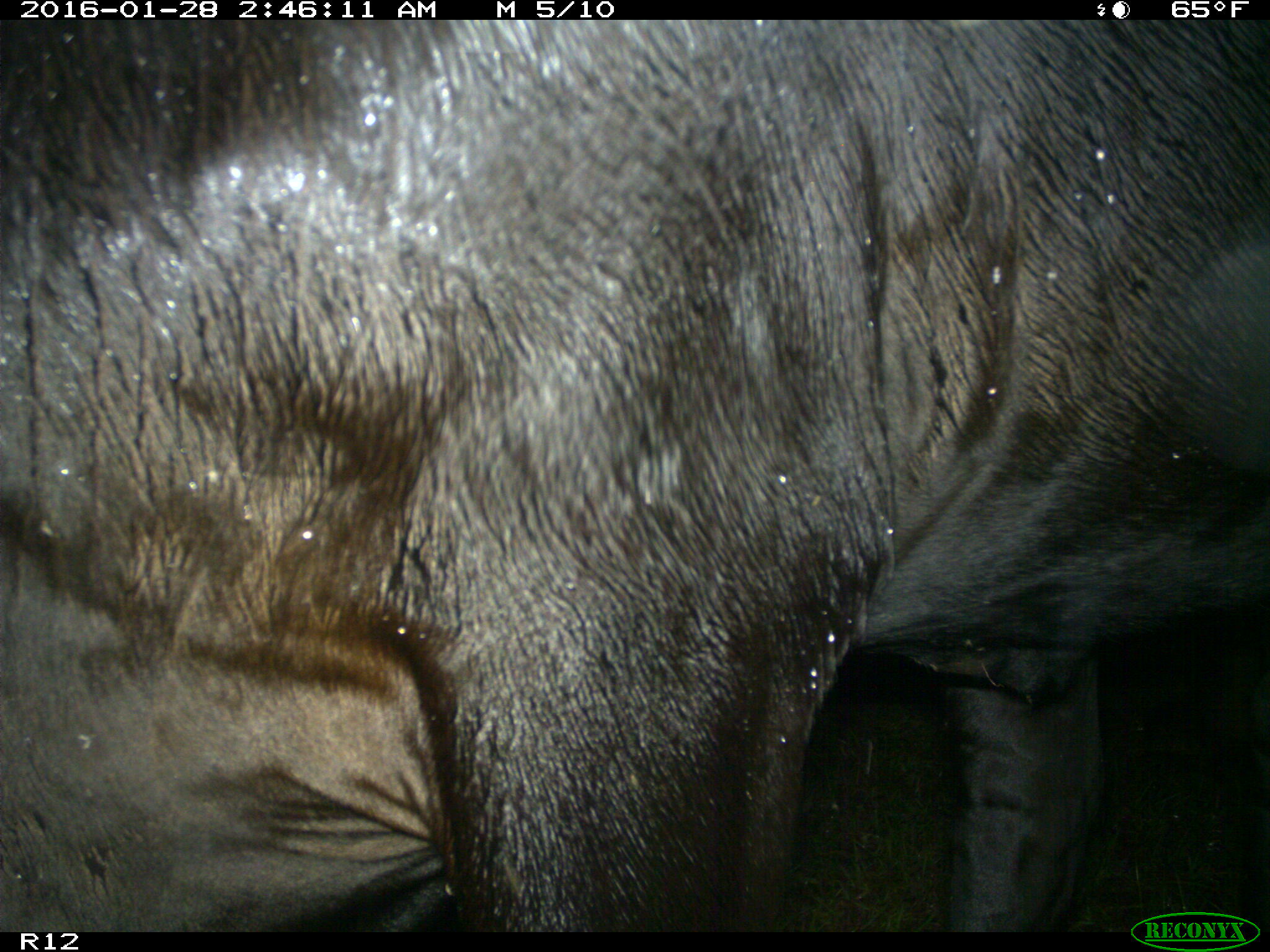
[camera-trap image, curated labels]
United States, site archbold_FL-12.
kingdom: Animalia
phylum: Chordata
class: Mammalia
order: Artiodactyla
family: Bovidae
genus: Bos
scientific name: Bos taurus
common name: domestic cow